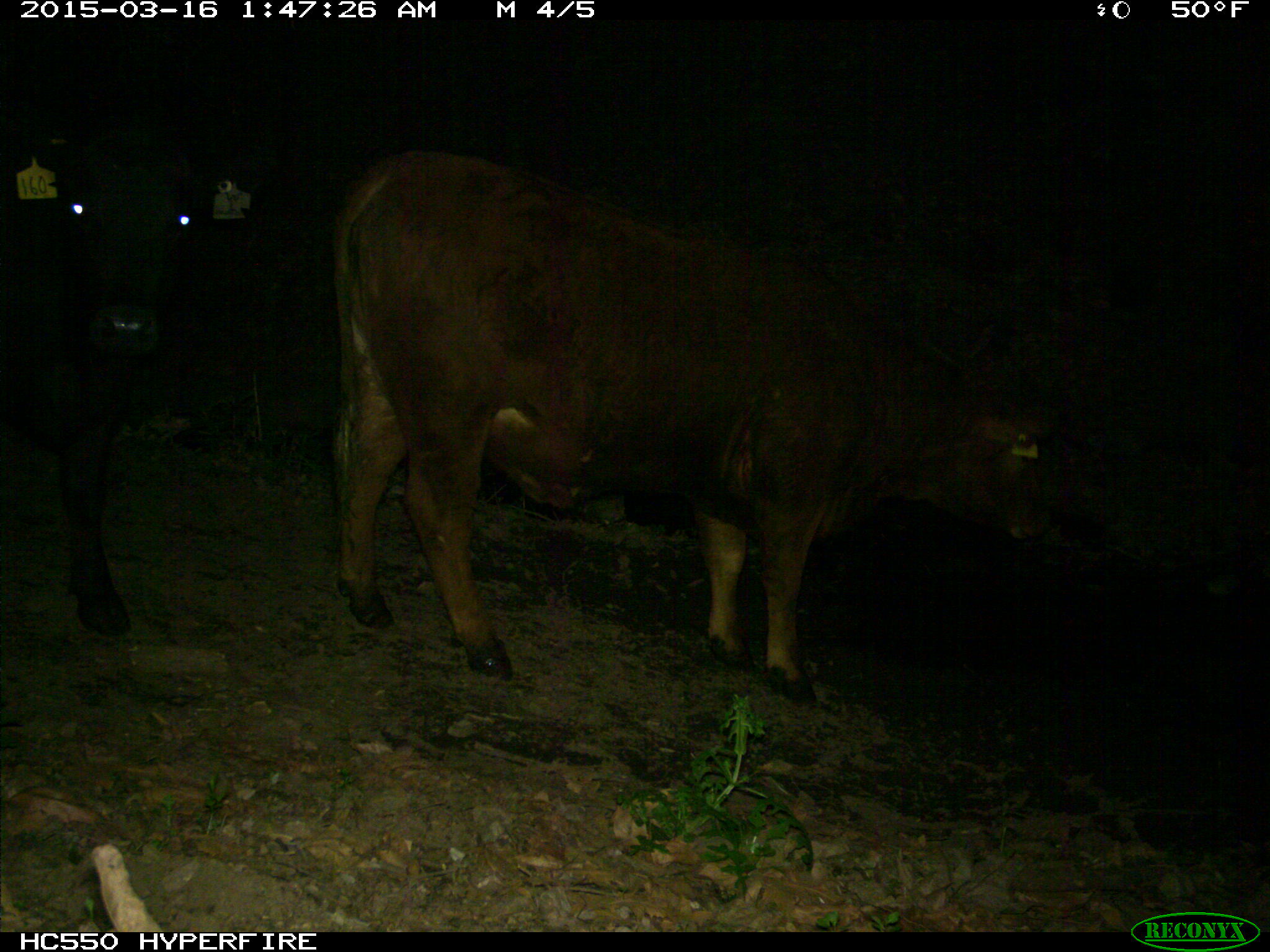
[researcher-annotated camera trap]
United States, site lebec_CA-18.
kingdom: Animalia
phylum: Chordata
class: Mammalia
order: Artiodactyla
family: Bovidae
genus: Bos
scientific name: Bos taurus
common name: domestic cow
Bos taurus (domestic cow).